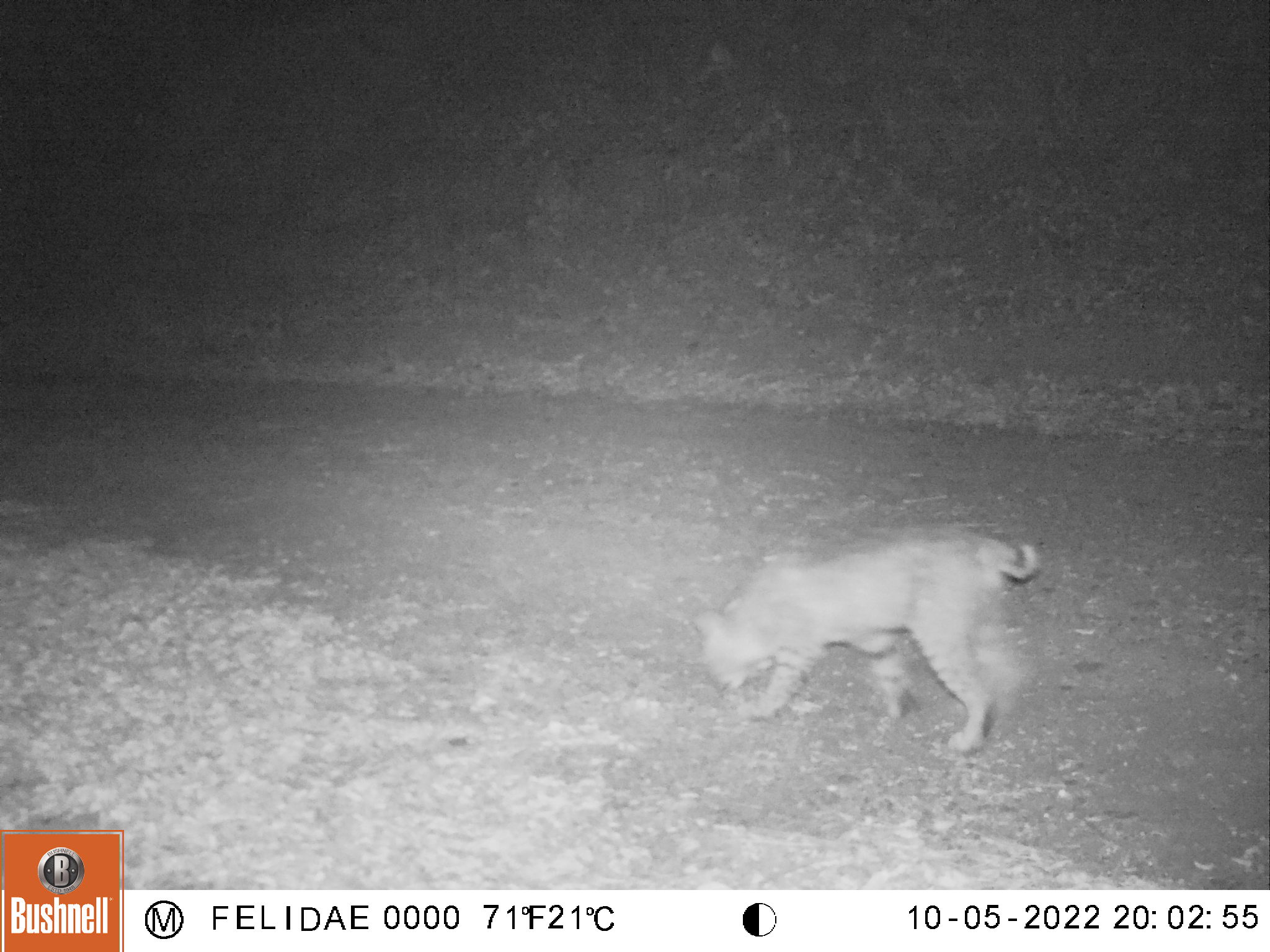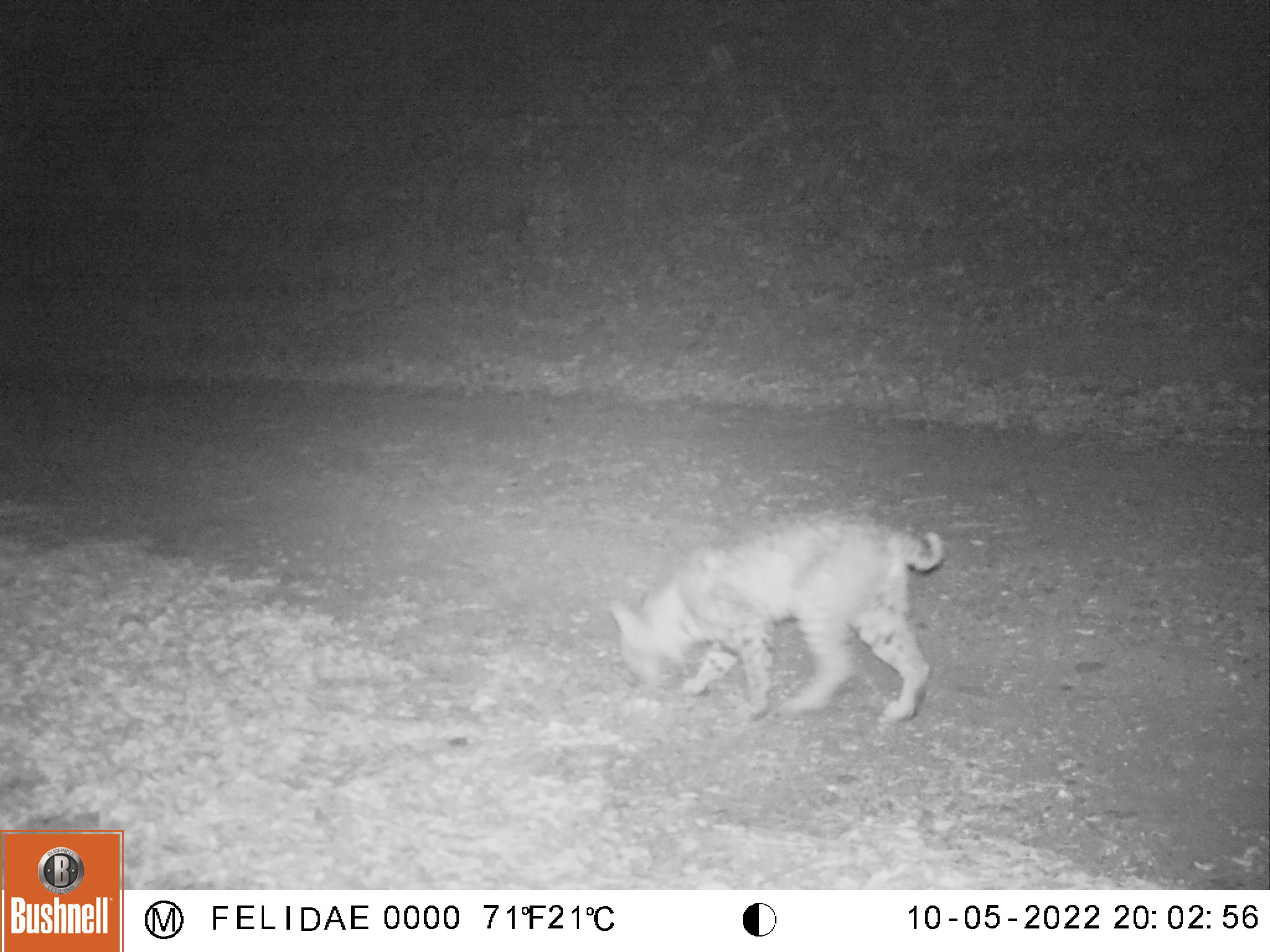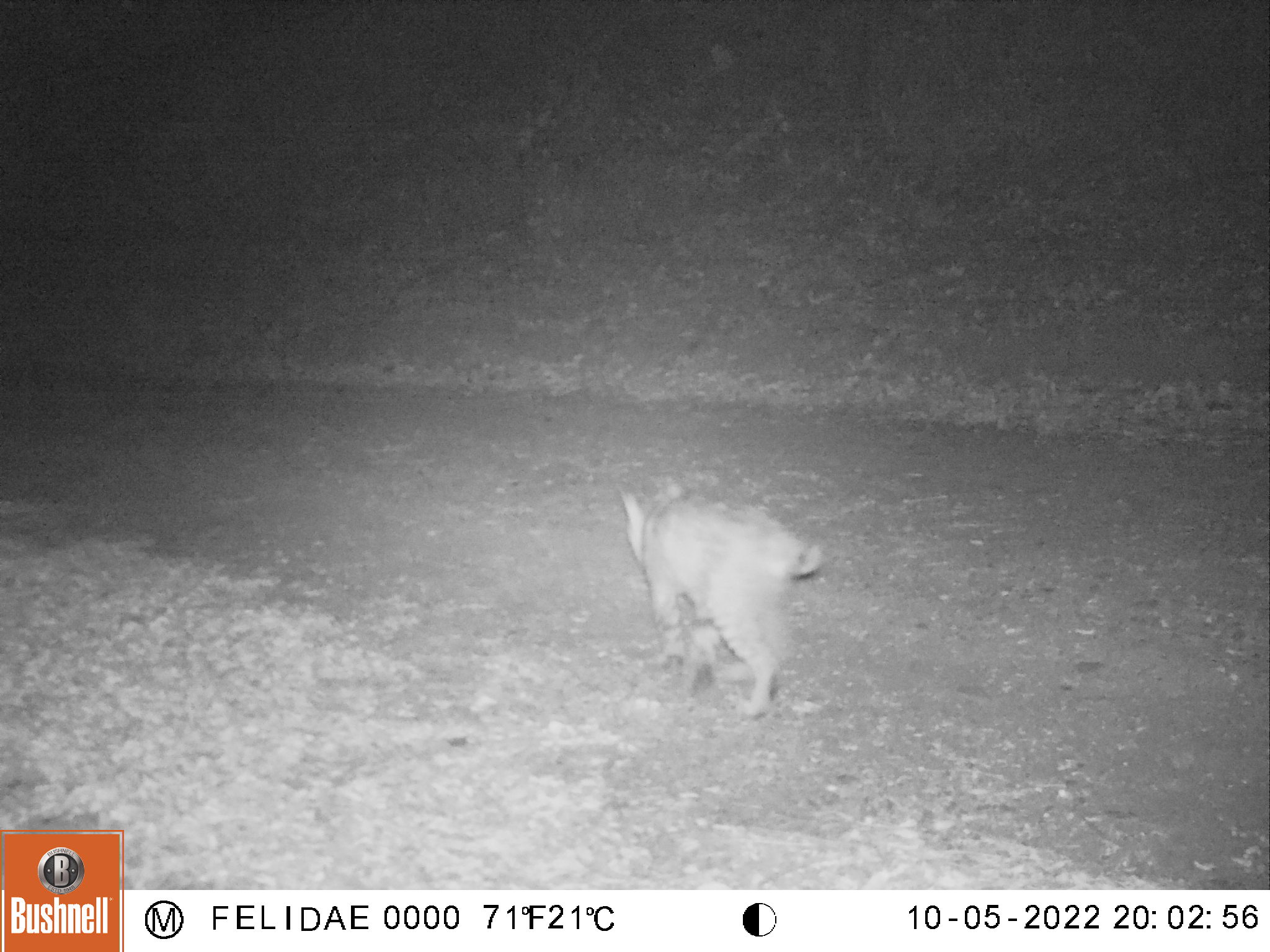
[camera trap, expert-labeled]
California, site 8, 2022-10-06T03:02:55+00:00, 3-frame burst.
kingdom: Animalia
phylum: Chordata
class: Mammalia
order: Carnivora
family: Felidae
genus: Lynx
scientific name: Lynx rufus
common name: bobcat